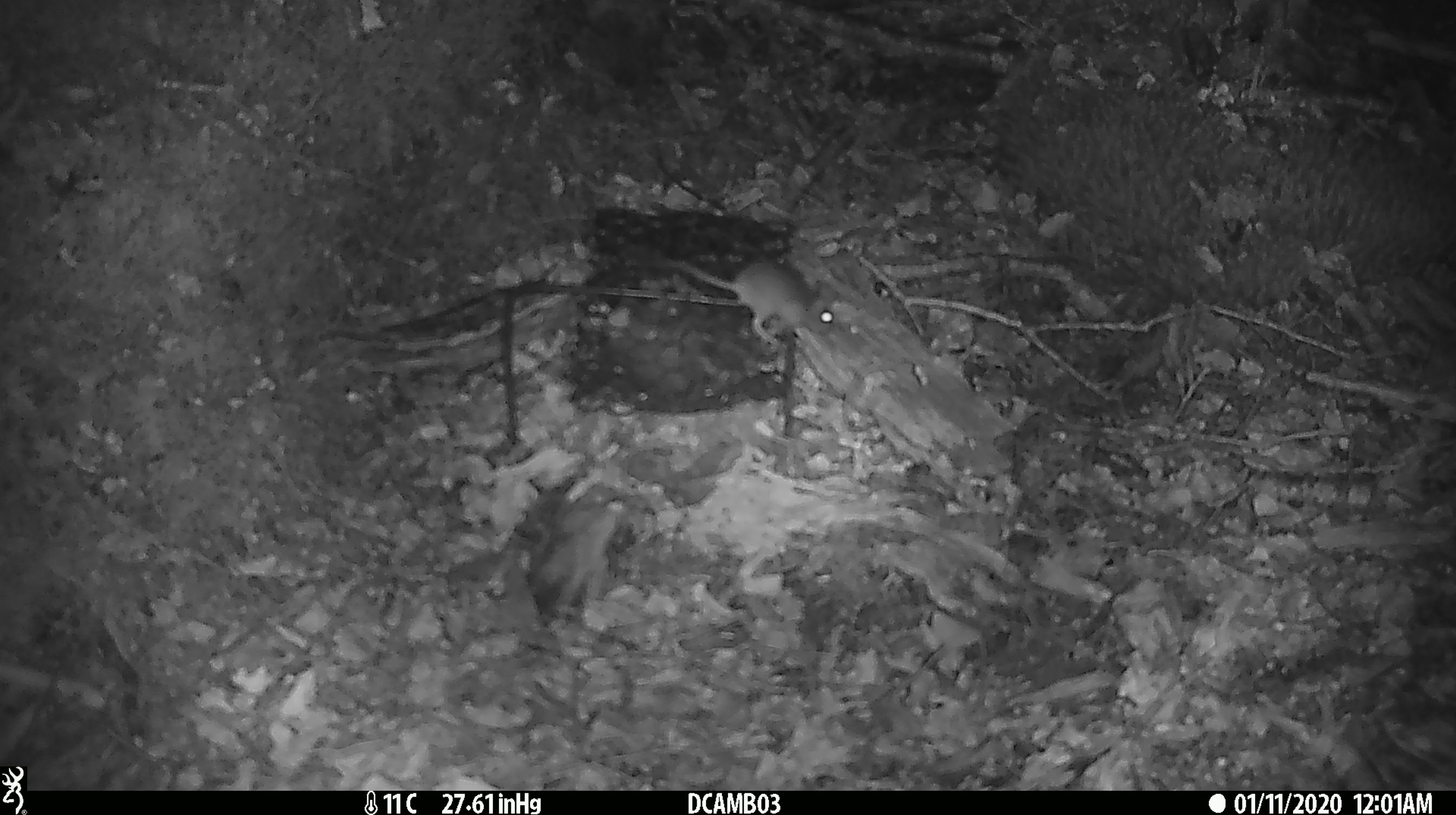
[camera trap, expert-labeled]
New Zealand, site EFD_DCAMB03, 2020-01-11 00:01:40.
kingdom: Animalia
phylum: Chordata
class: Mammalia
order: Rodentia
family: Muridae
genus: Mus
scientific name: Mus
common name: mouse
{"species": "mouse (Mus)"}